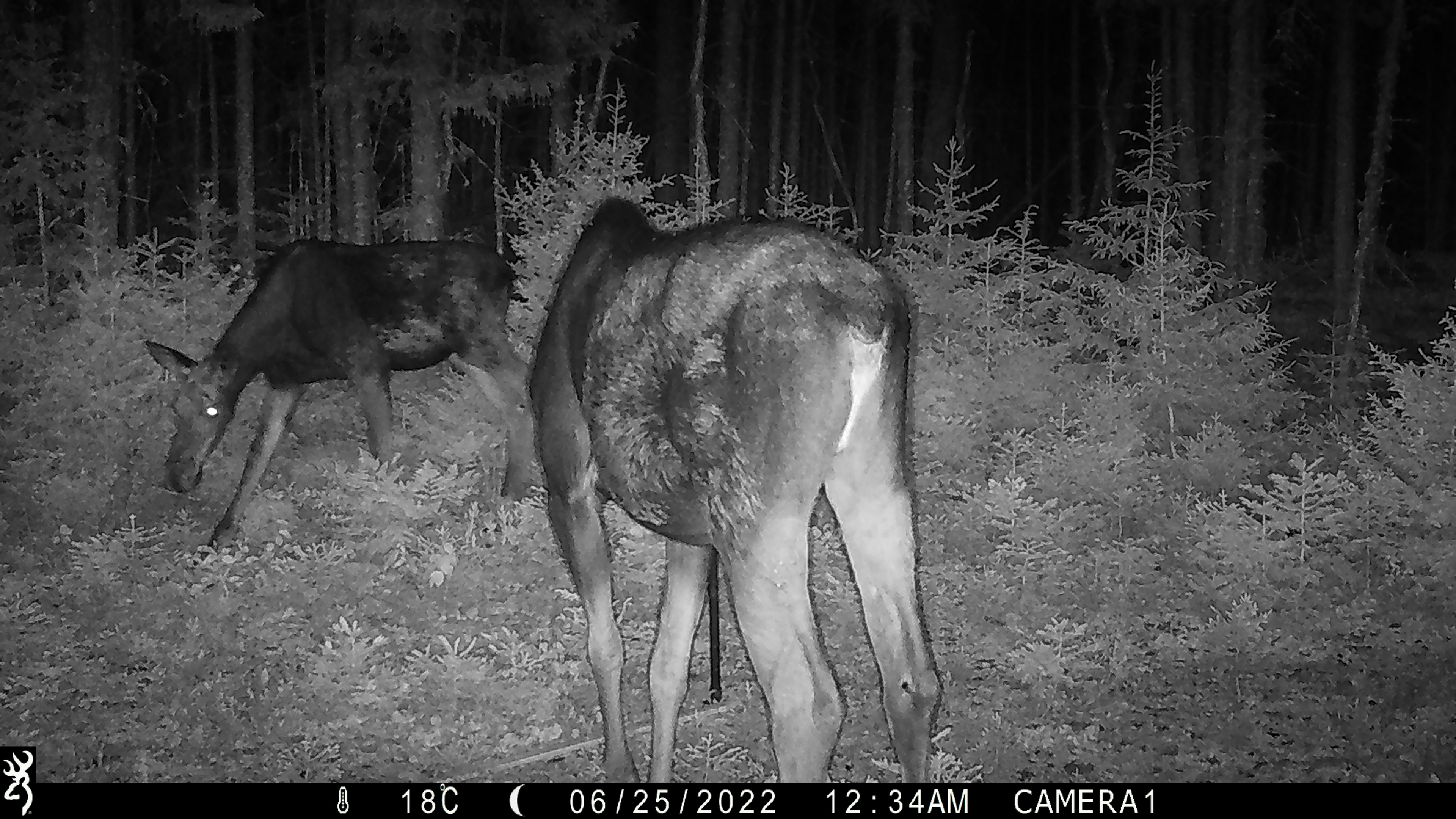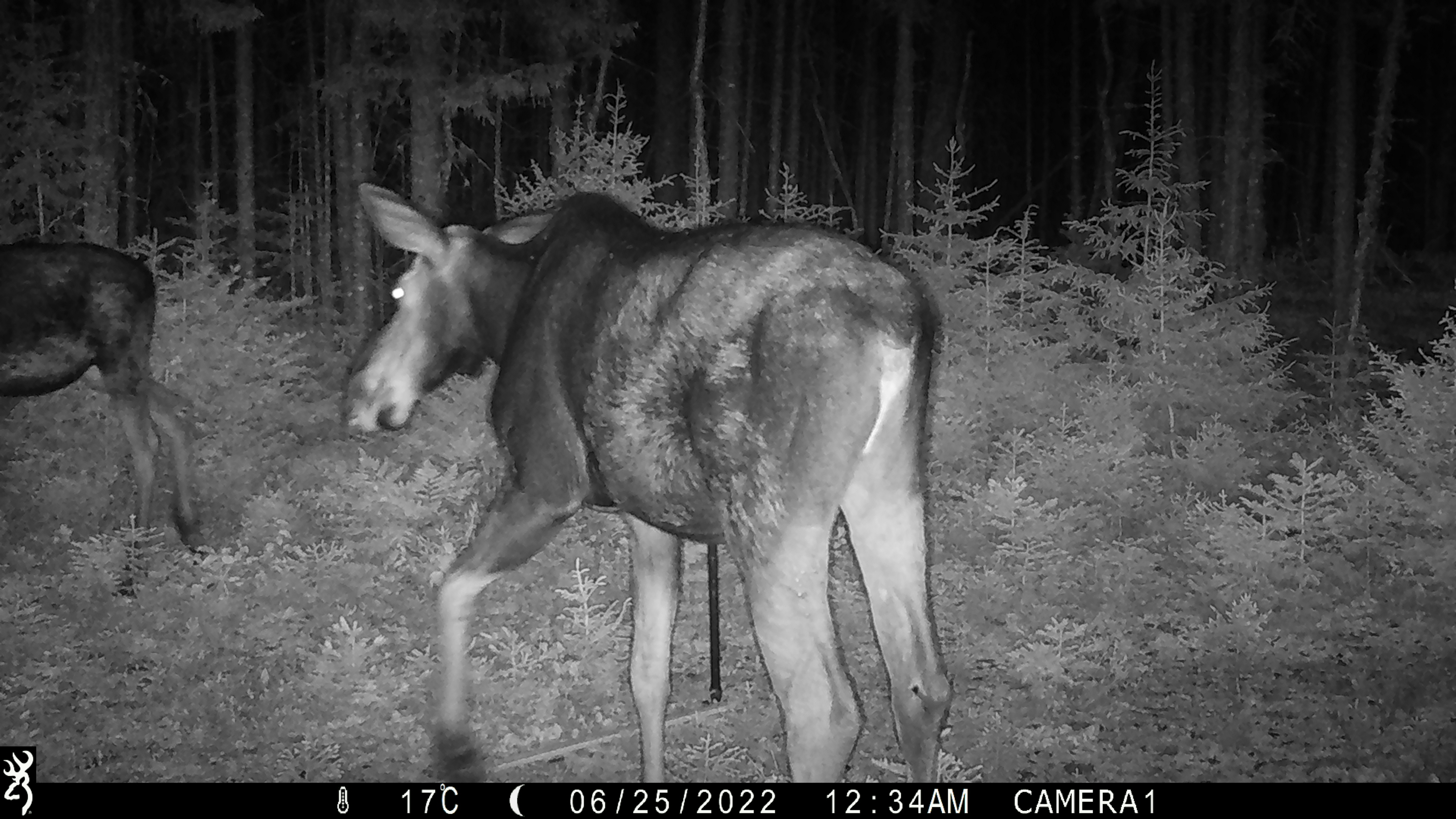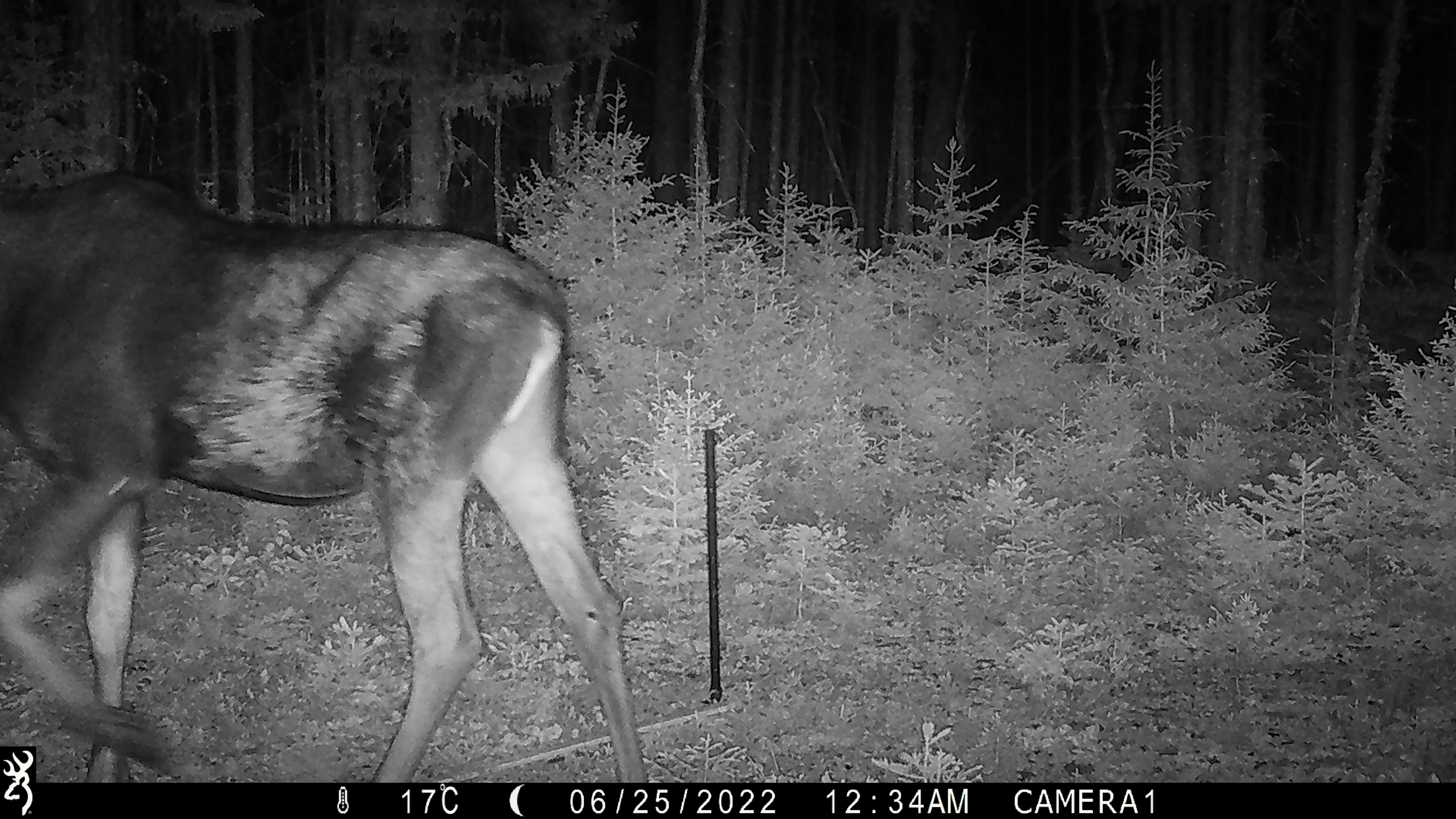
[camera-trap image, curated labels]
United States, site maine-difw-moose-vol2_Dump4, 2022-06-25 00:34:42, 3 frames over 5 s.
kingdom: Animalia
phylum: Chordata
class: Mammalia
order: Artiodactyla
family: Cervidae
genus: Alces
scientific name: Alces alces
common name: moose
Moose (Alces alces).